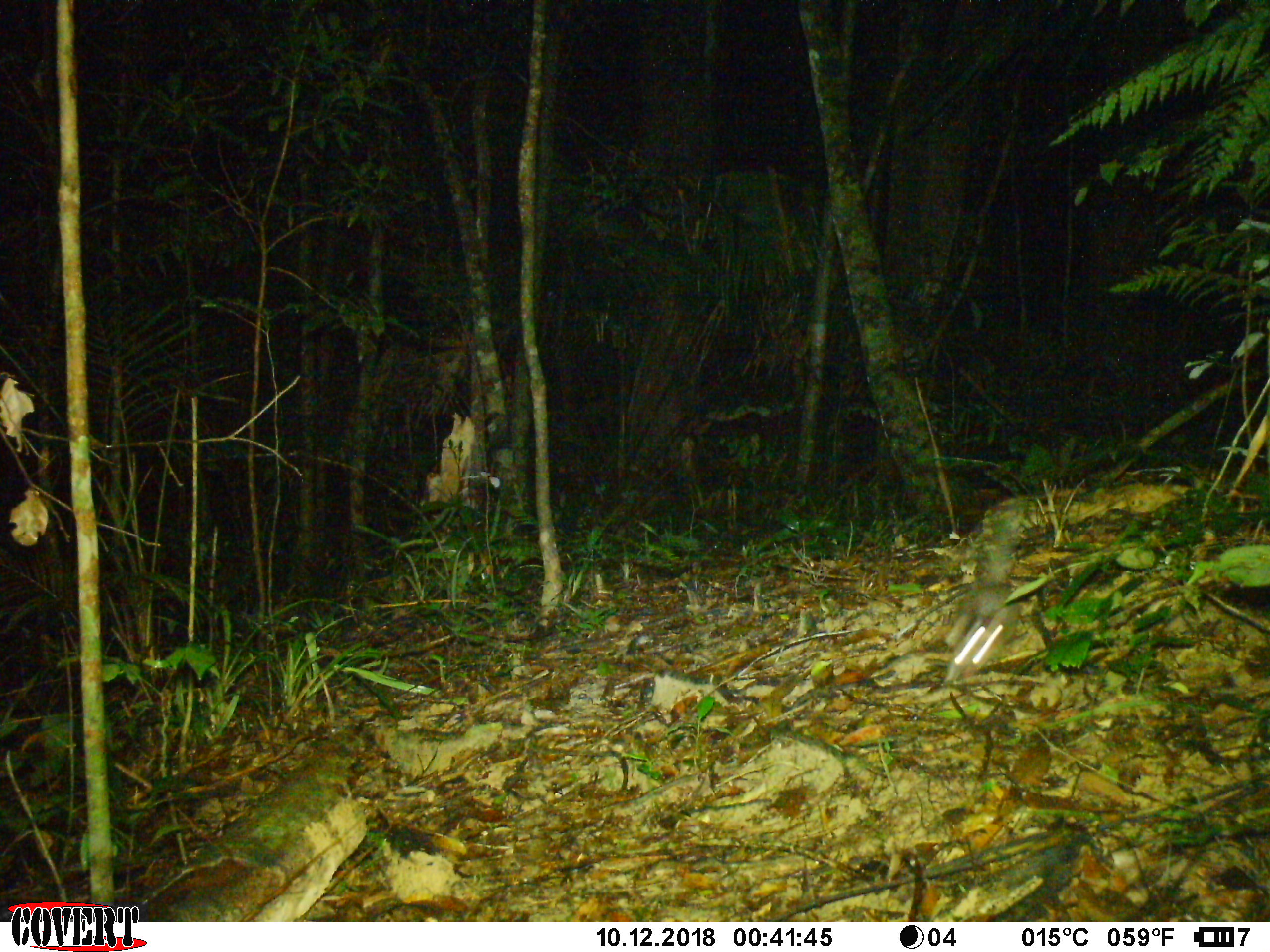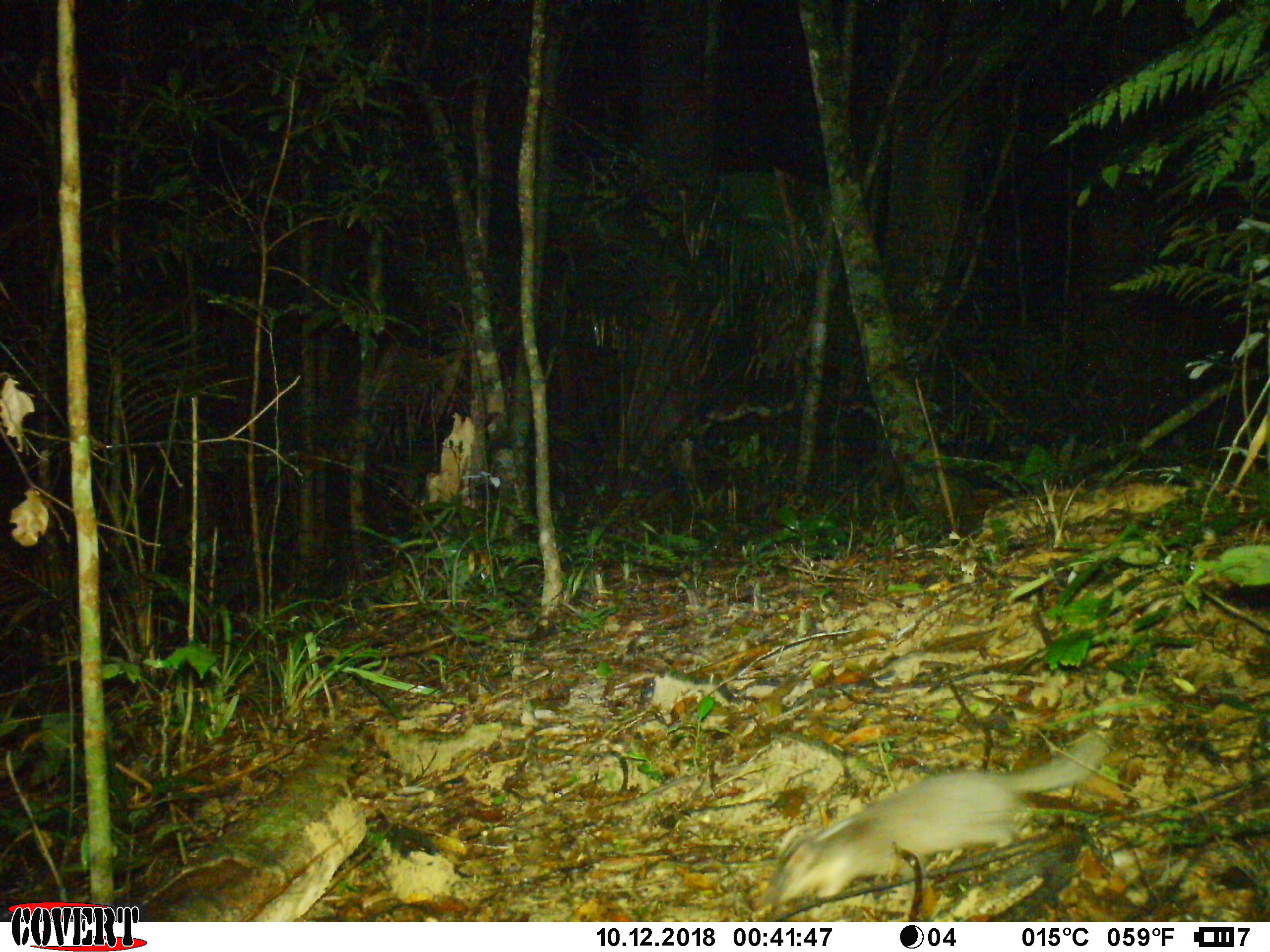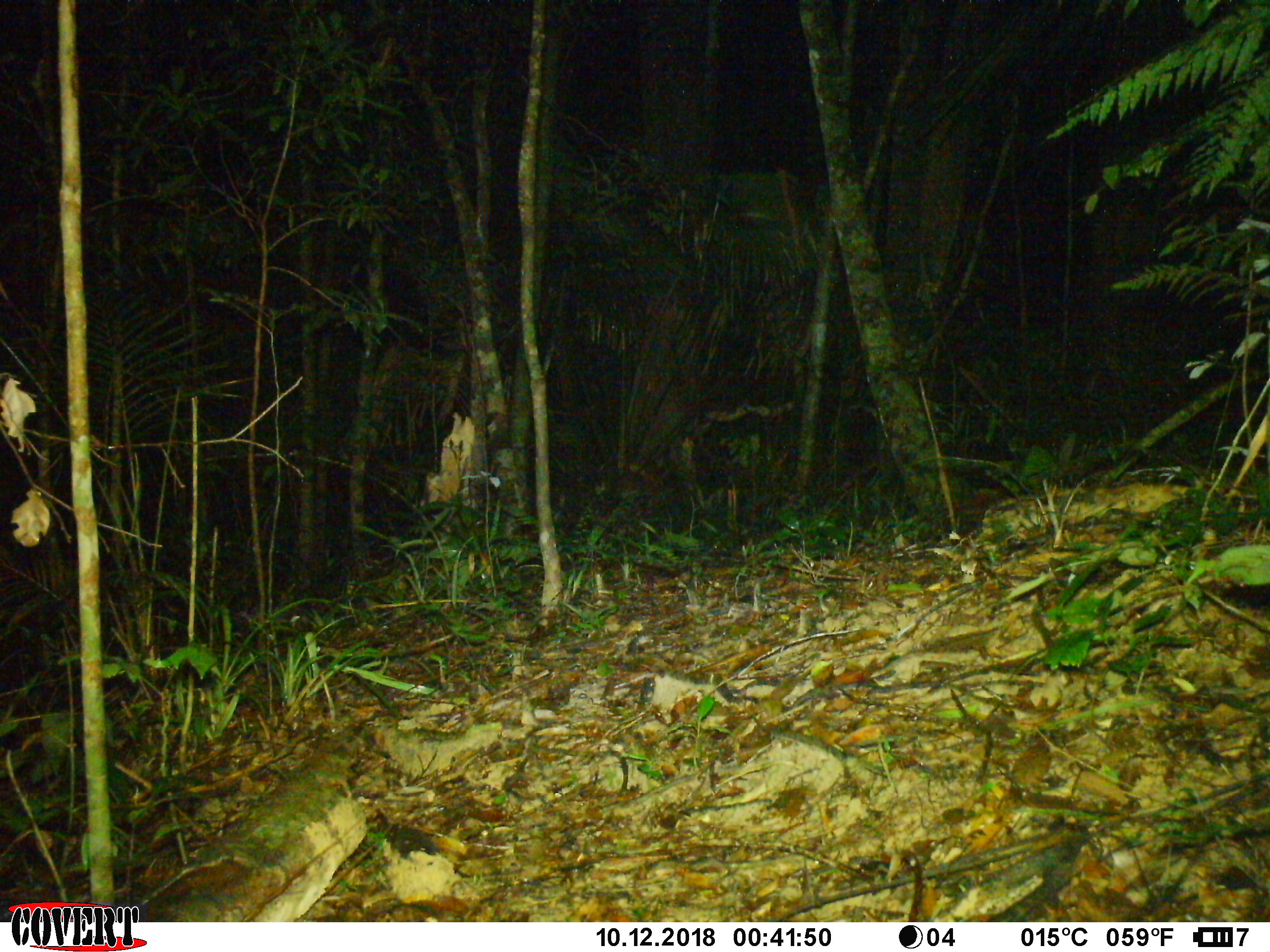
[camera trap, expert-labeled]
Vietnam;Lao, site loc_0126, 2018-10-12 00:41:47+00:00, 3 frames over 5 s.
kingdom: Animalia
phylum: Chordata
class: Mammalia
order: Carnivora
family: Mustelidae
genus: Melogale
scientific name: Melogale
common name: ferret badger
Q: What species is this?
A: Ferret badger (Melogale).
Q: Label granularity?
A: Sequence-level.